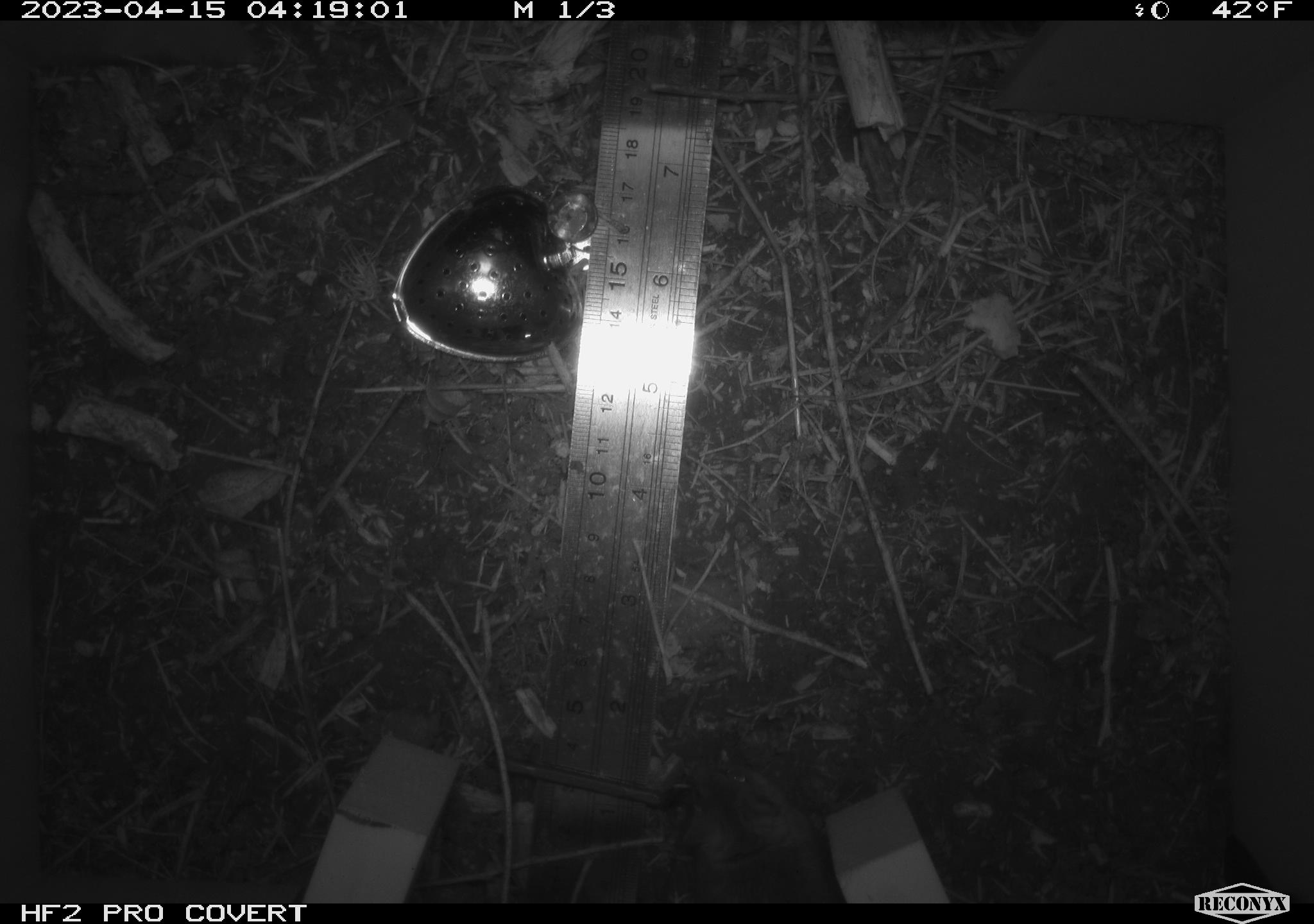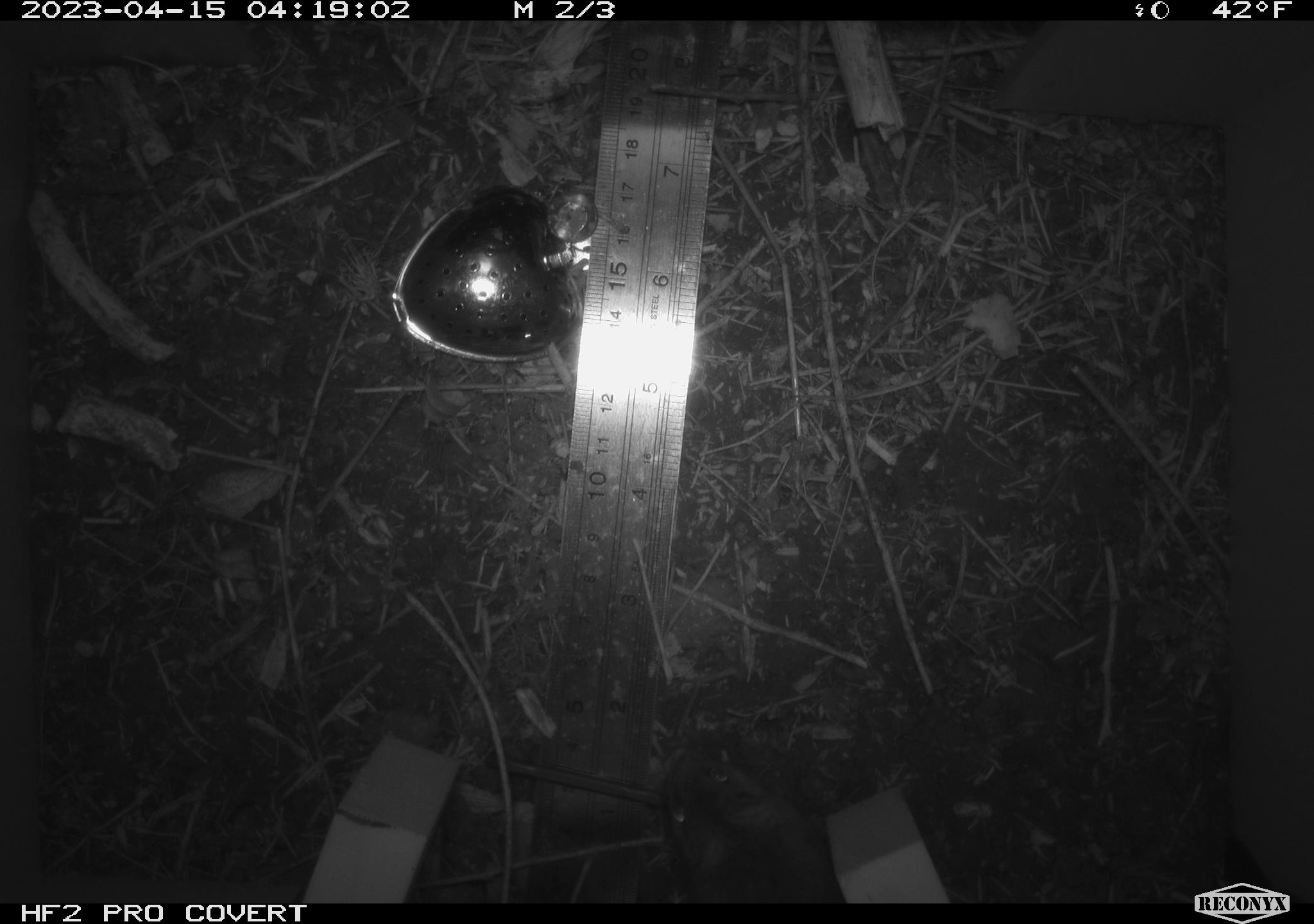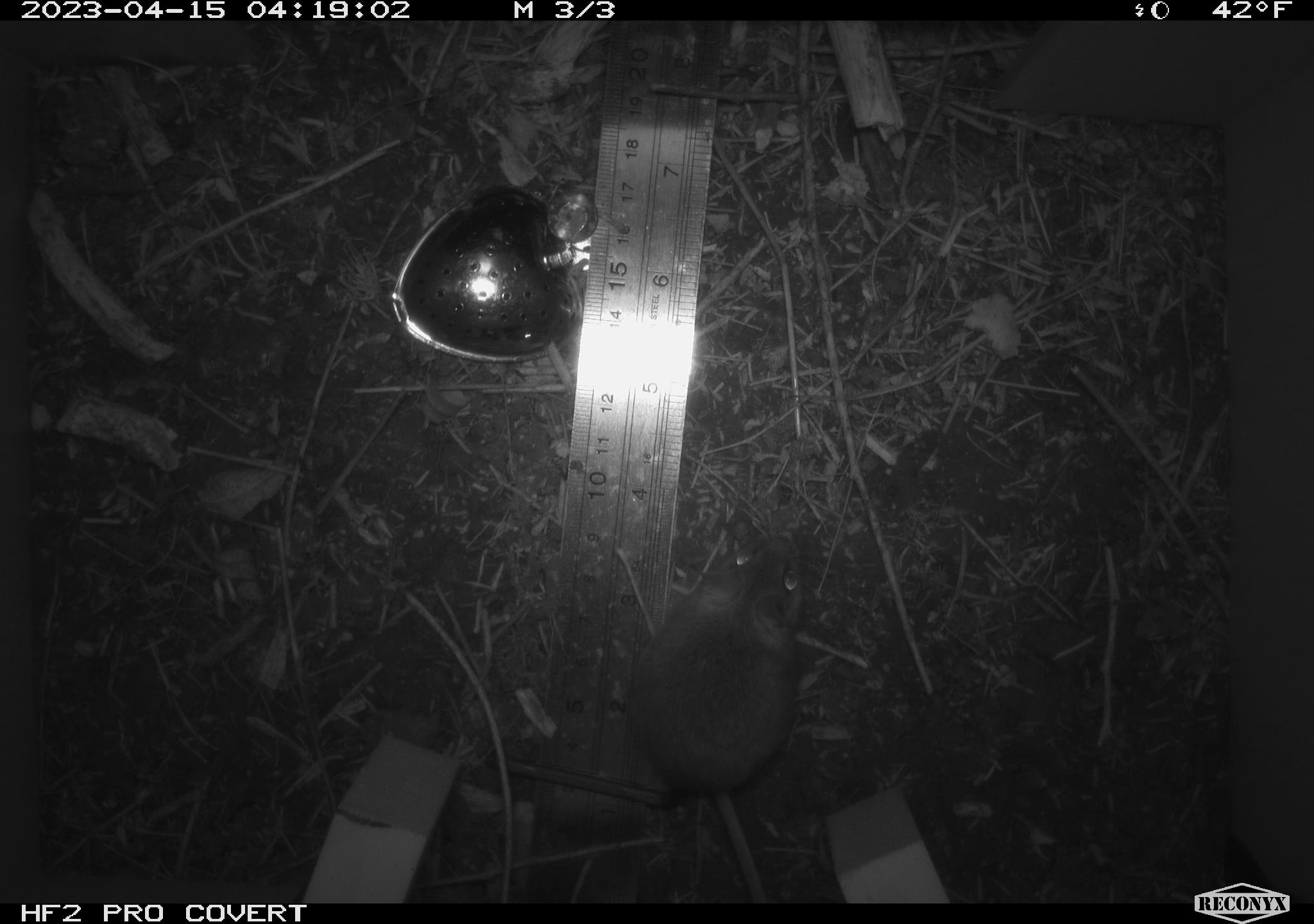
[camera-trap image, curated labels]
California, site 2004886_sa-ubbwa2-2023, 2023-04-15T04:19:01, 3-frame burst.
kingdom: Animalia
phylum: Chordata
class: Mammalia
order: Rodentia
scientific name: Rodentia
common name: mouse species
Mouse species (Rodentia).